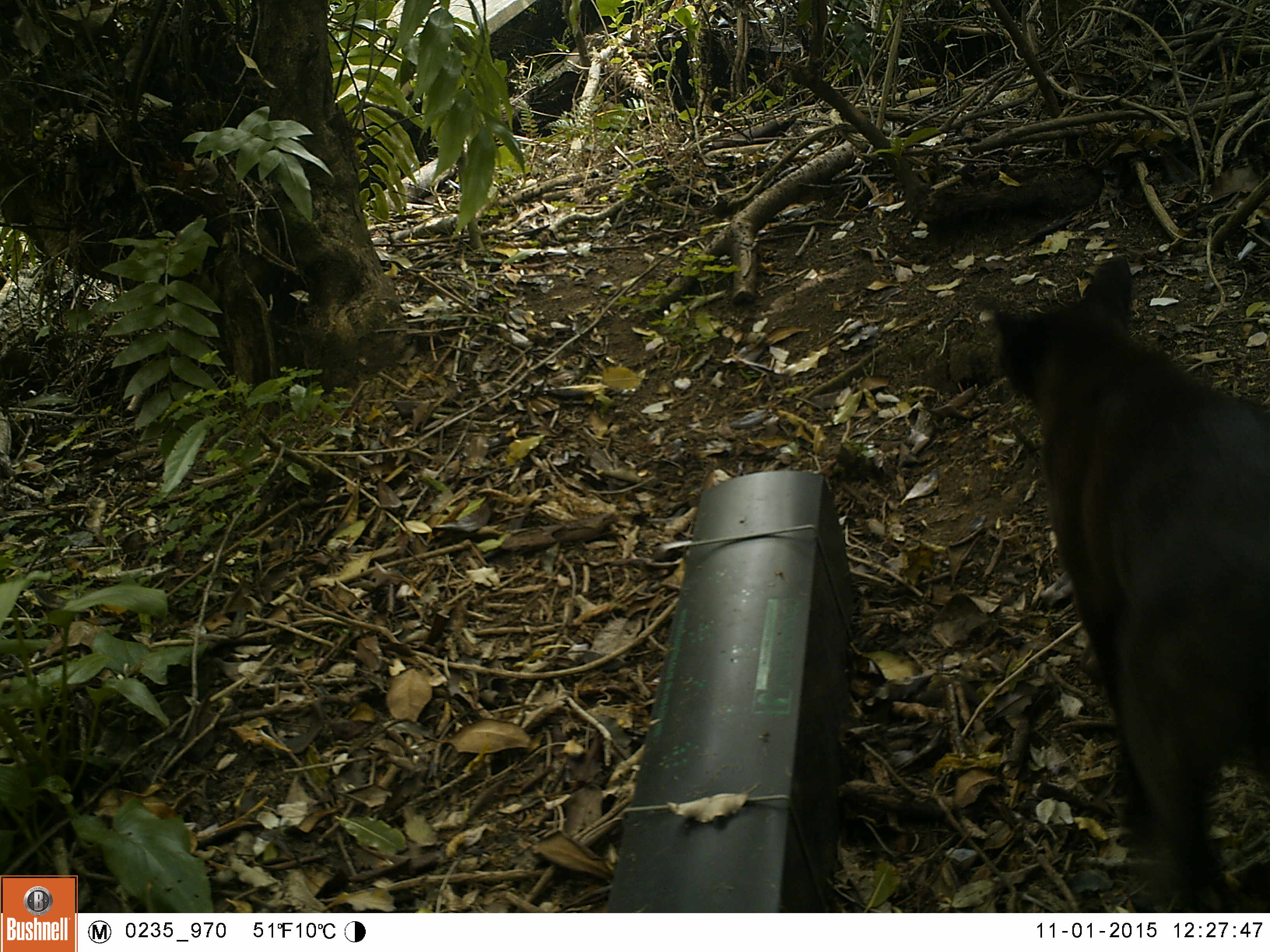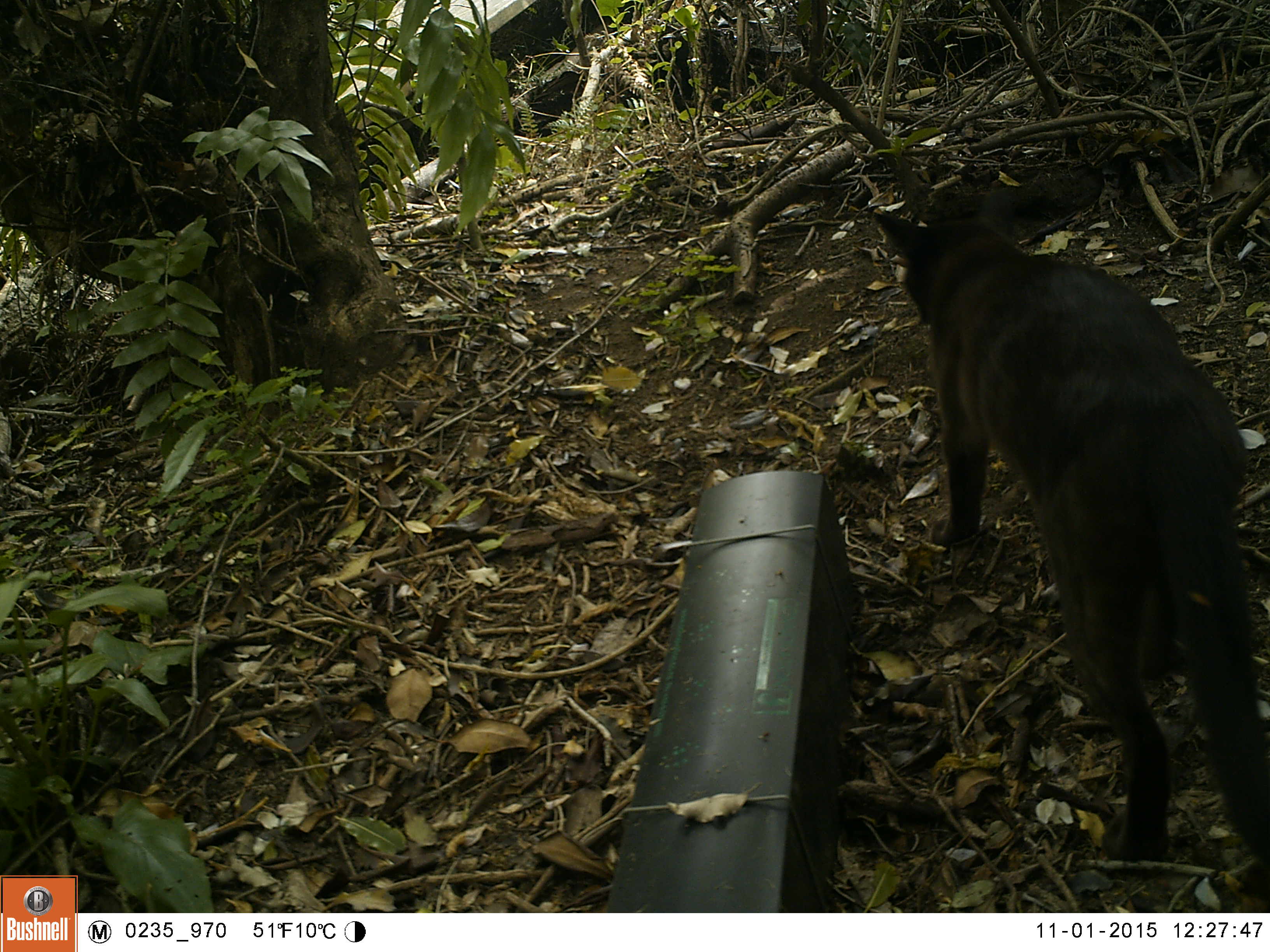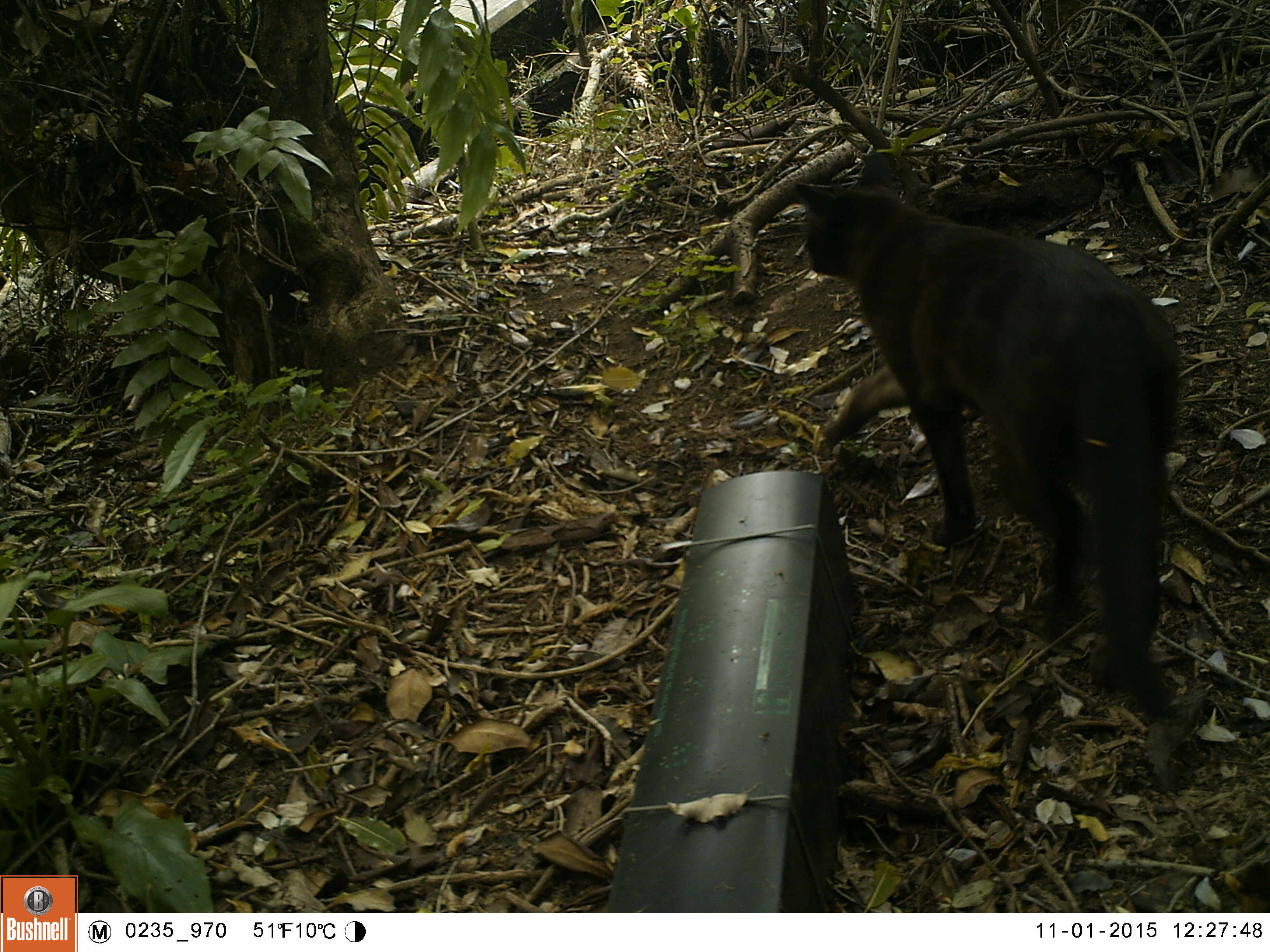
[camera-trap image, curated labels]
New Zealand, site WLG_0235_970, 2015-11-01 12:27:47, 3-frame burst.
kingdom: Animalia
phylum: Chordata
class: Mammalia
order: Carnivora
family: Felidae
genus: Felis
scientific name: Felis catus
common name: domestic cat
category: cat